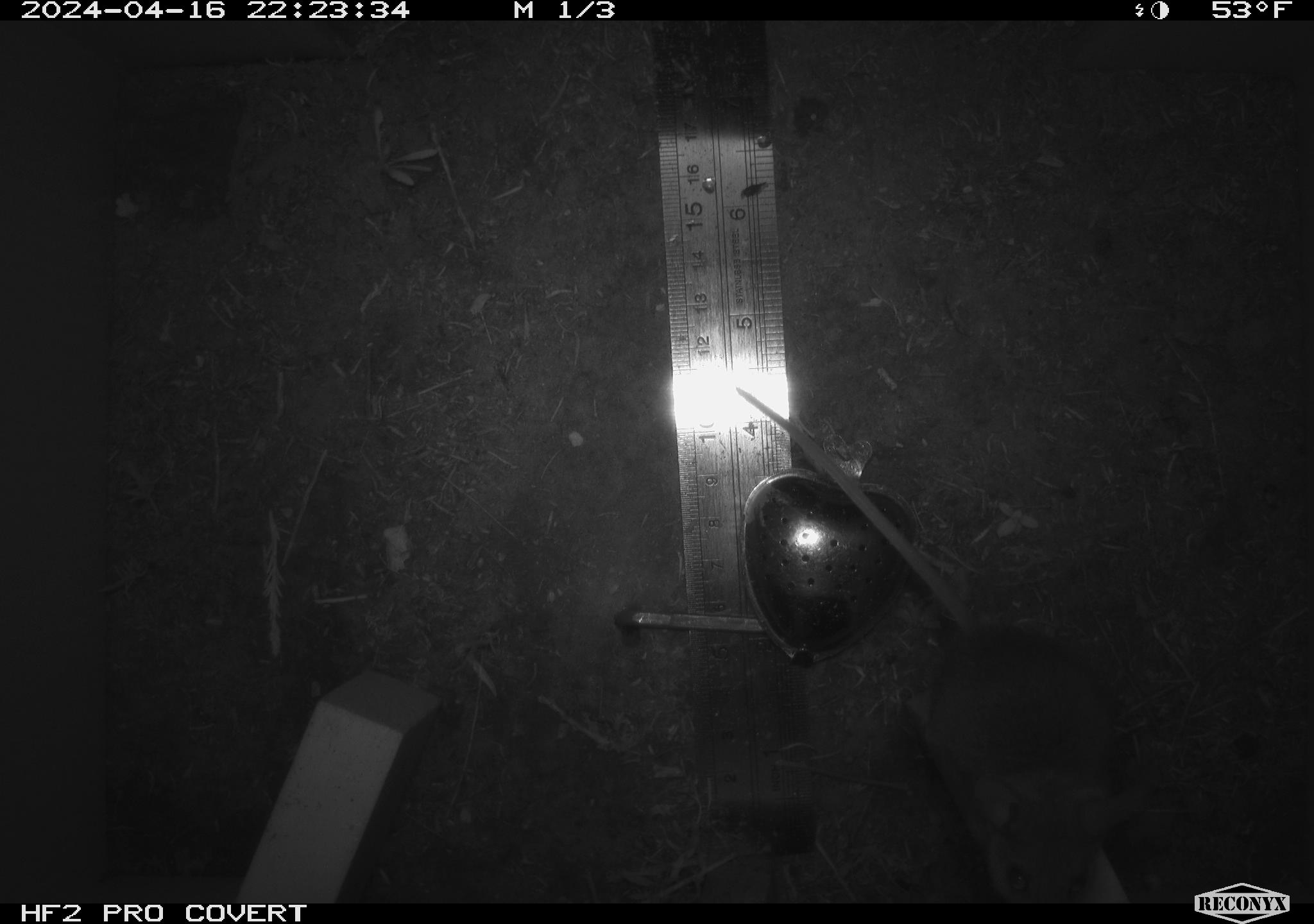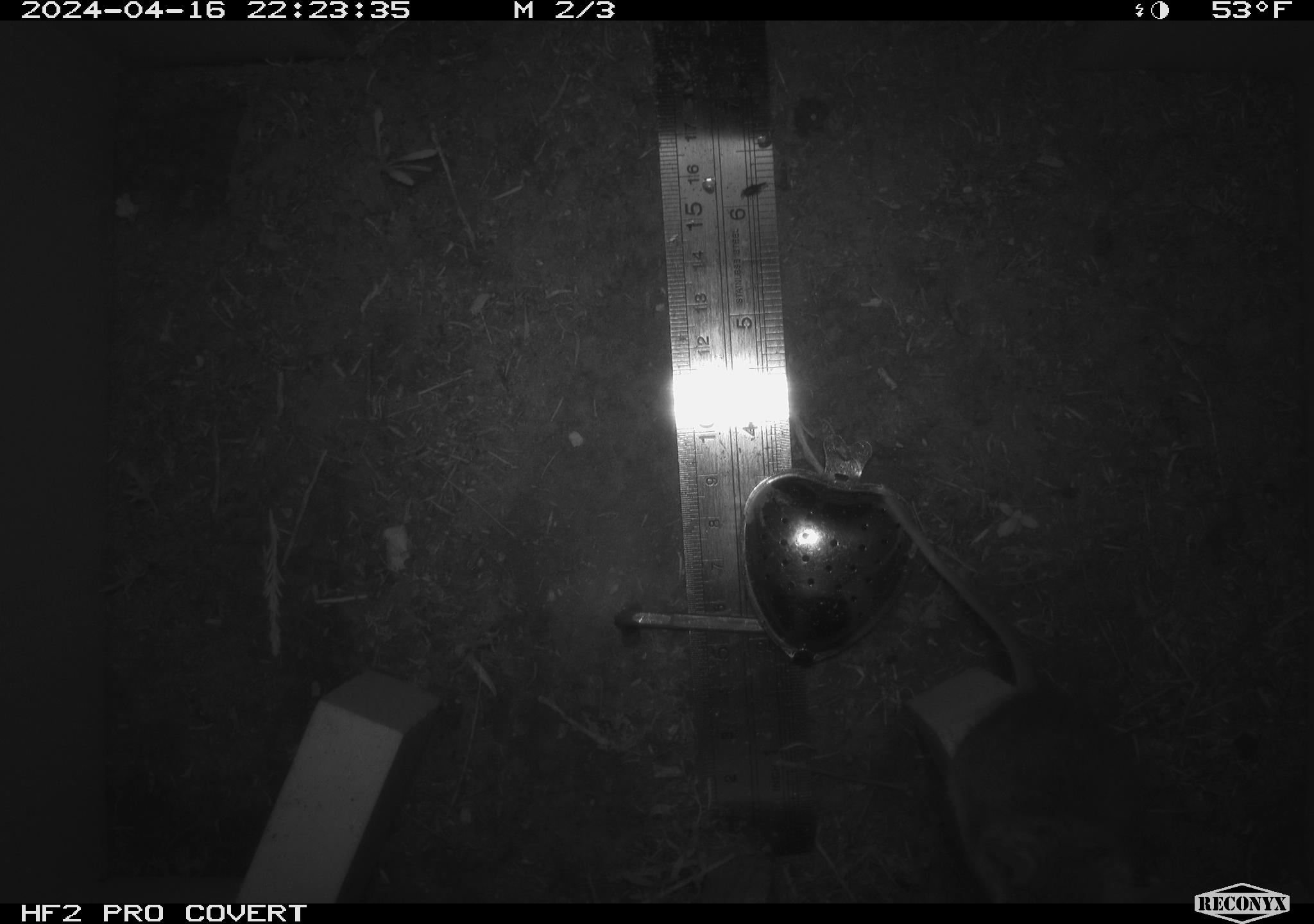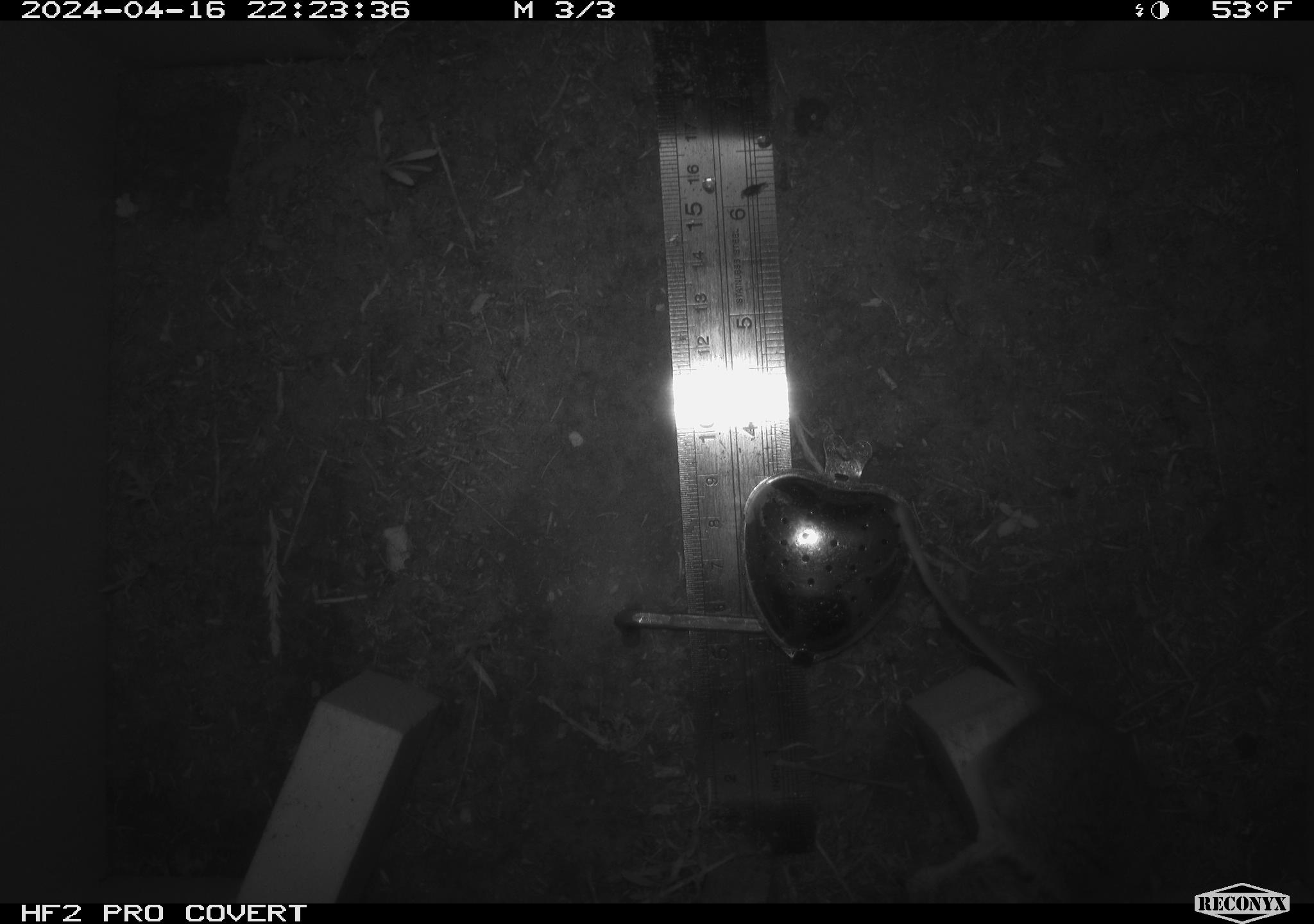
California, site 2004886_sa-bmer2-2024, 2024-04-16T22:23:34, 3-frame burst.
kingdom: Animalia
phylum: Chordata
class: Mammalia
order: Rodentia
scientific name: Rodentia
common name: mouse species